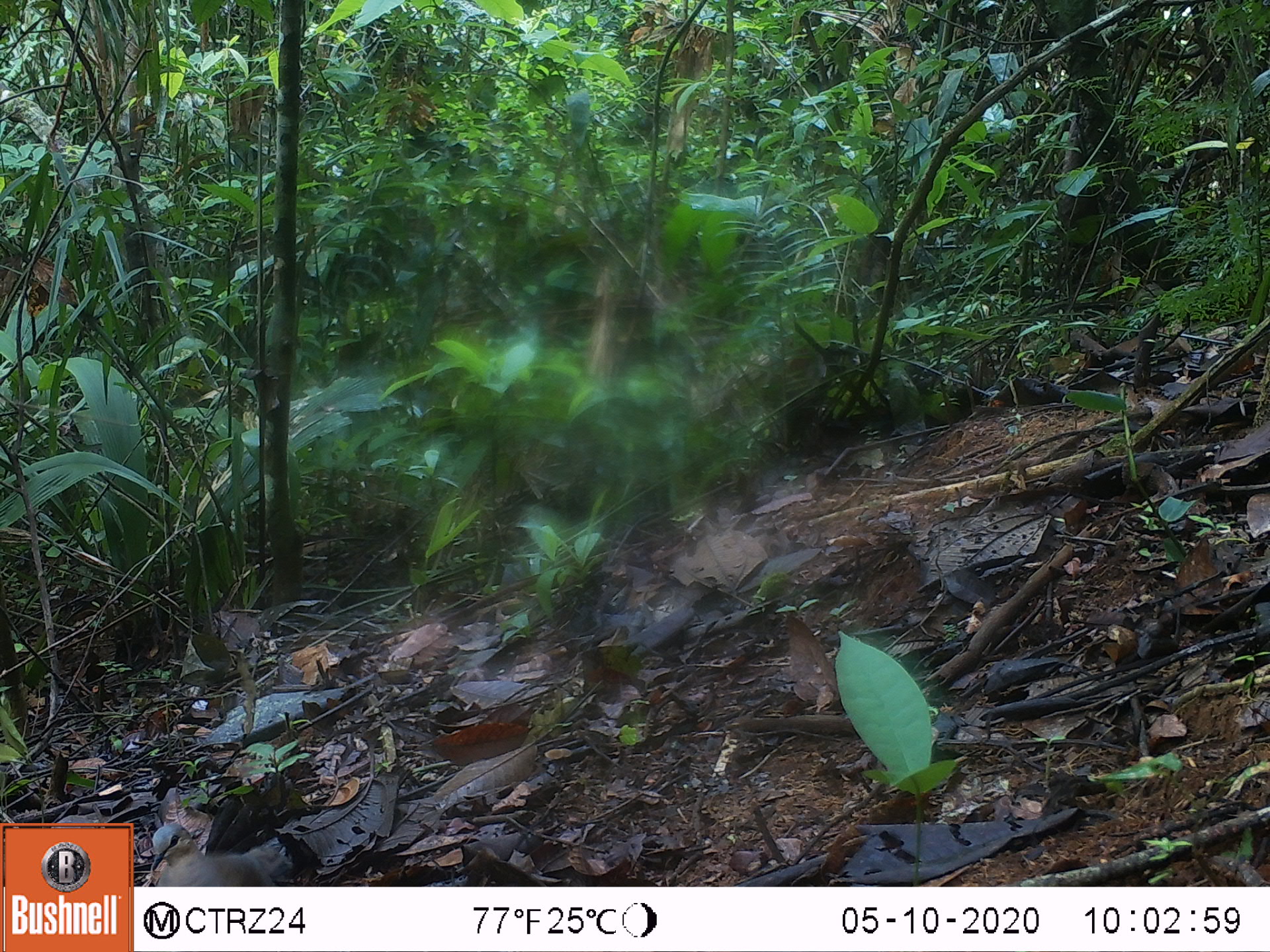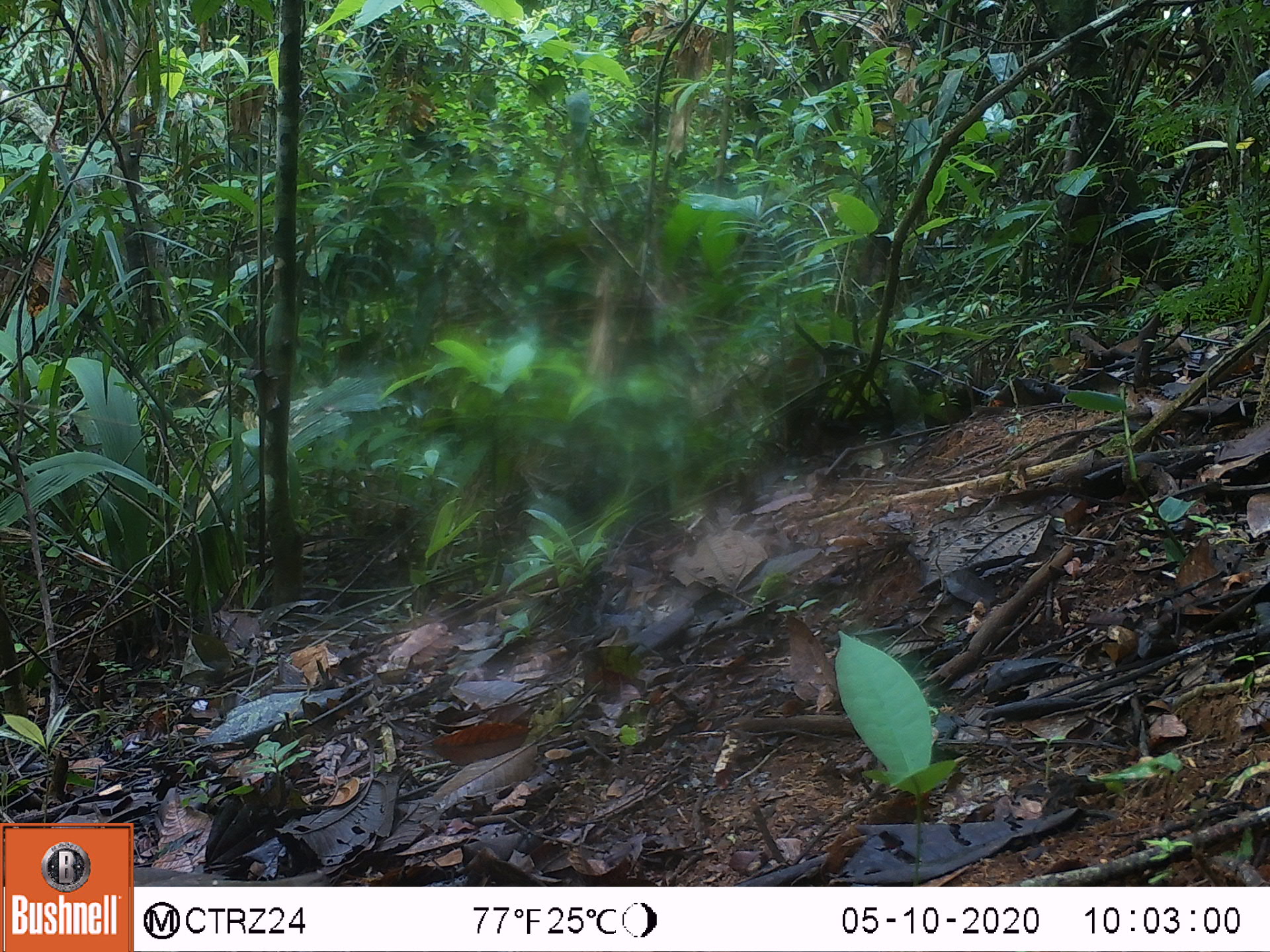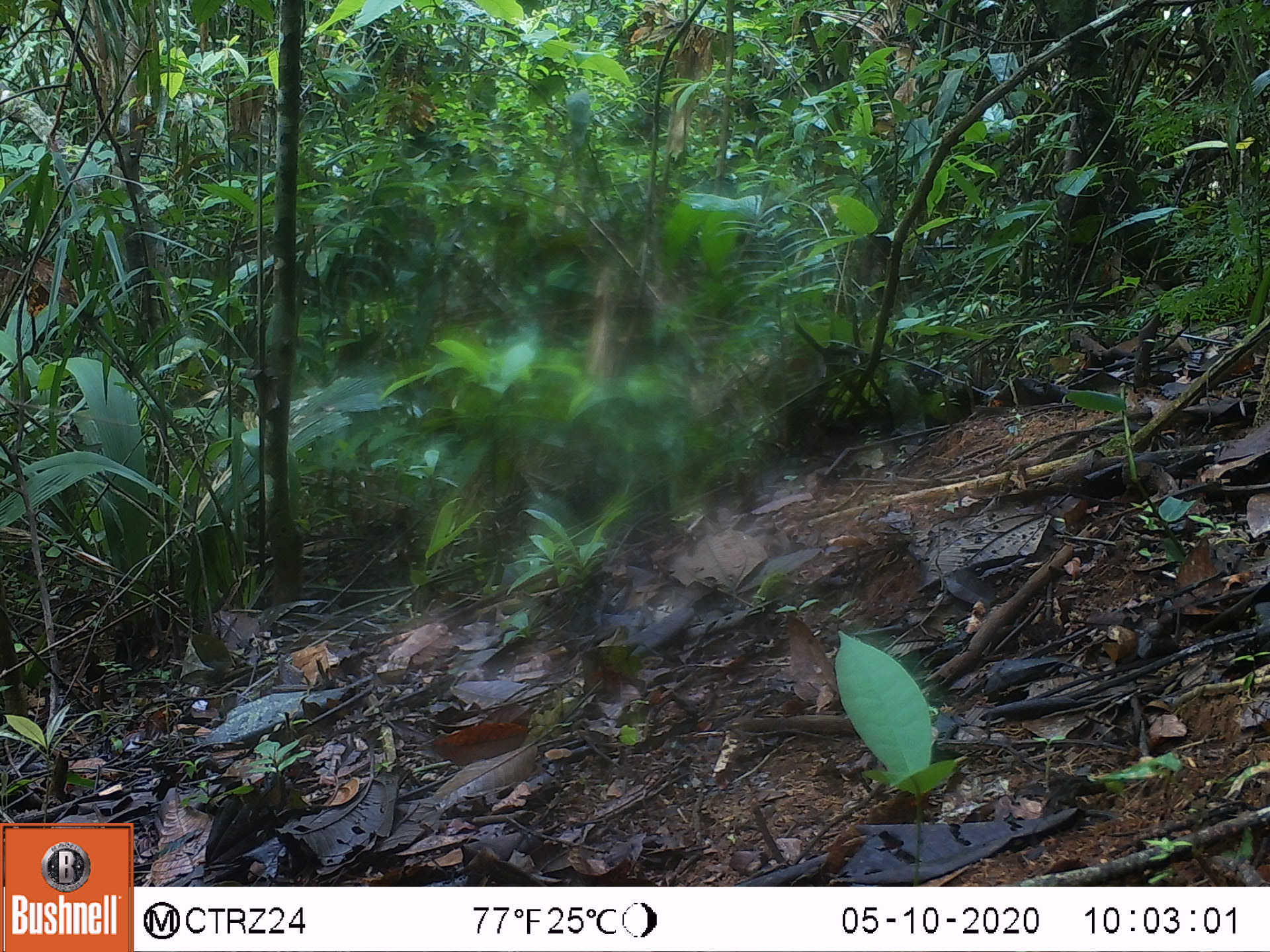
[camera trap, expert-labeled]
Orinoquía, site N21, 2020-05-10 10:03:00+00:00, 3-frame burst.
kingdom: Animalia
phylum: Chordata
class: Aves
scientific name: Aves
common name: bird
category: unknown bird